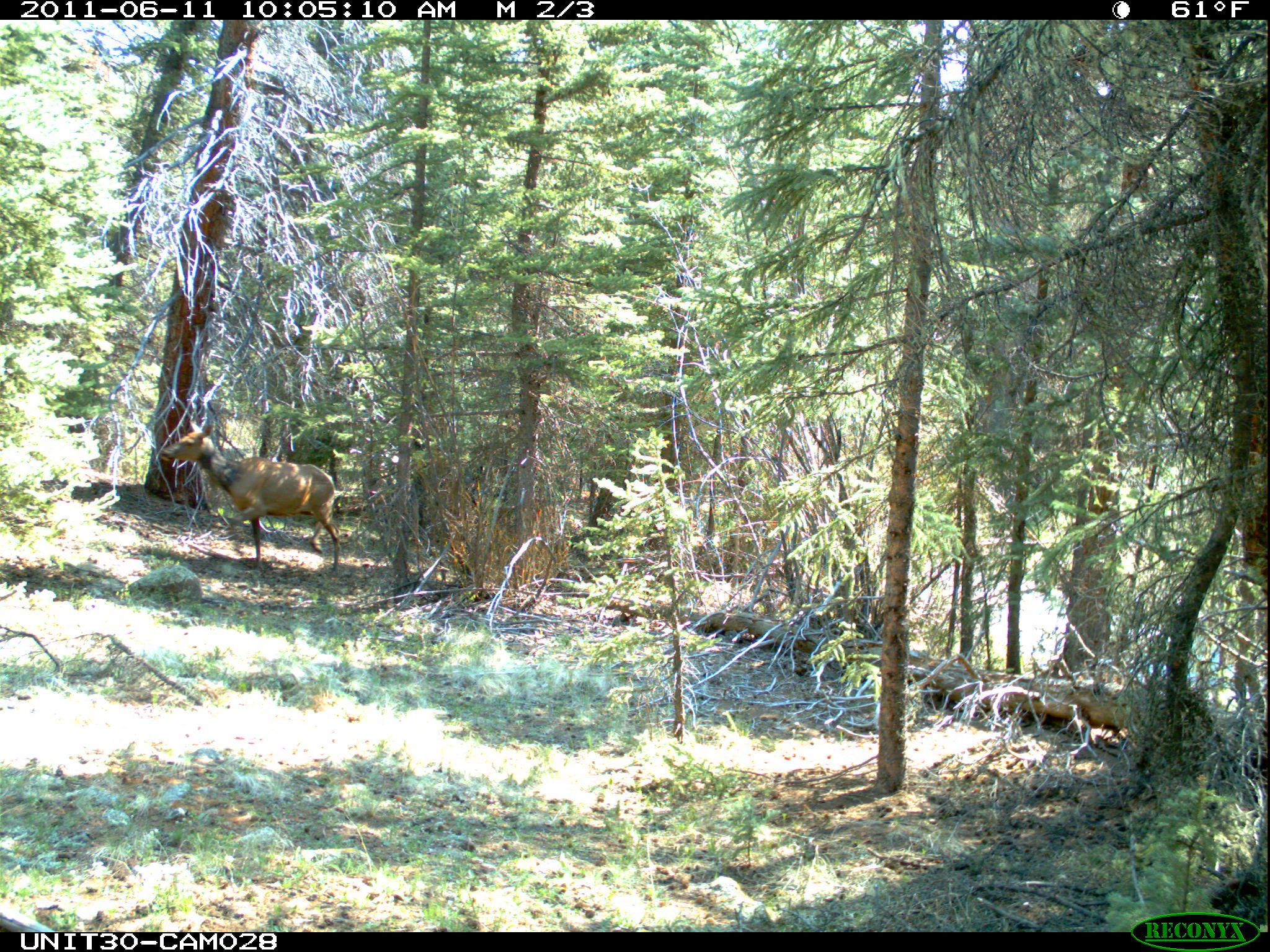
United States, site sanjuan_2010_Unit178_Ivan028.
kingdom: Animalia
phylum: Chordata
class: Mammalia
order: Artiodactyla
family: Cervidae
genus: Cervus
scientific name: Cervus elaphus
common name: red deer